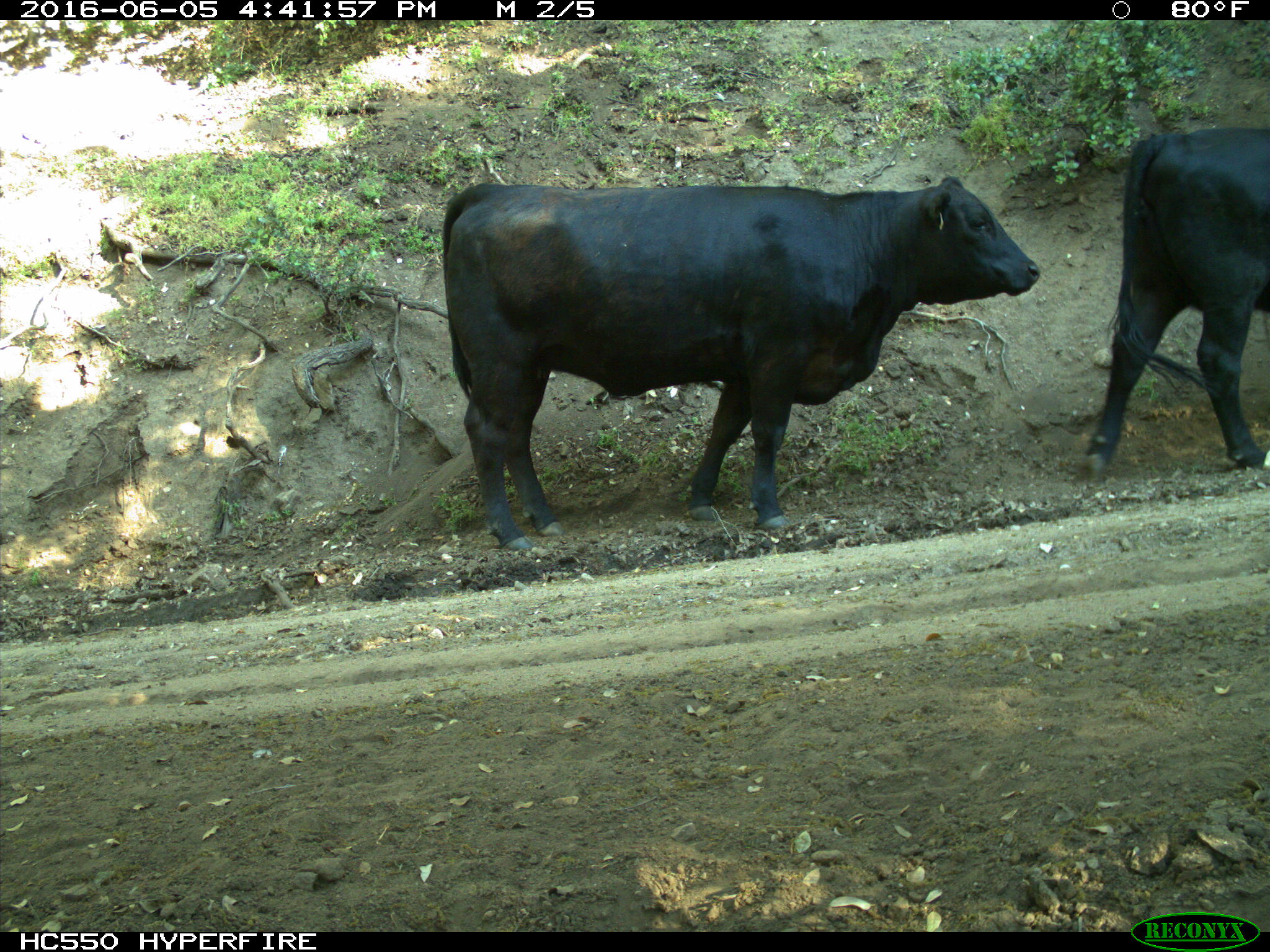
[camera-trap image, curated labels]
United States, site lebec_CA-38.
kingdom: Animalia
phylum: Chordata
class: Mammalia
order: Artiodactyla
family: Bovidae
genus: Bos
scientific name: Bos taurus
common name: domestic cow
Bos taurus (domestic cow).